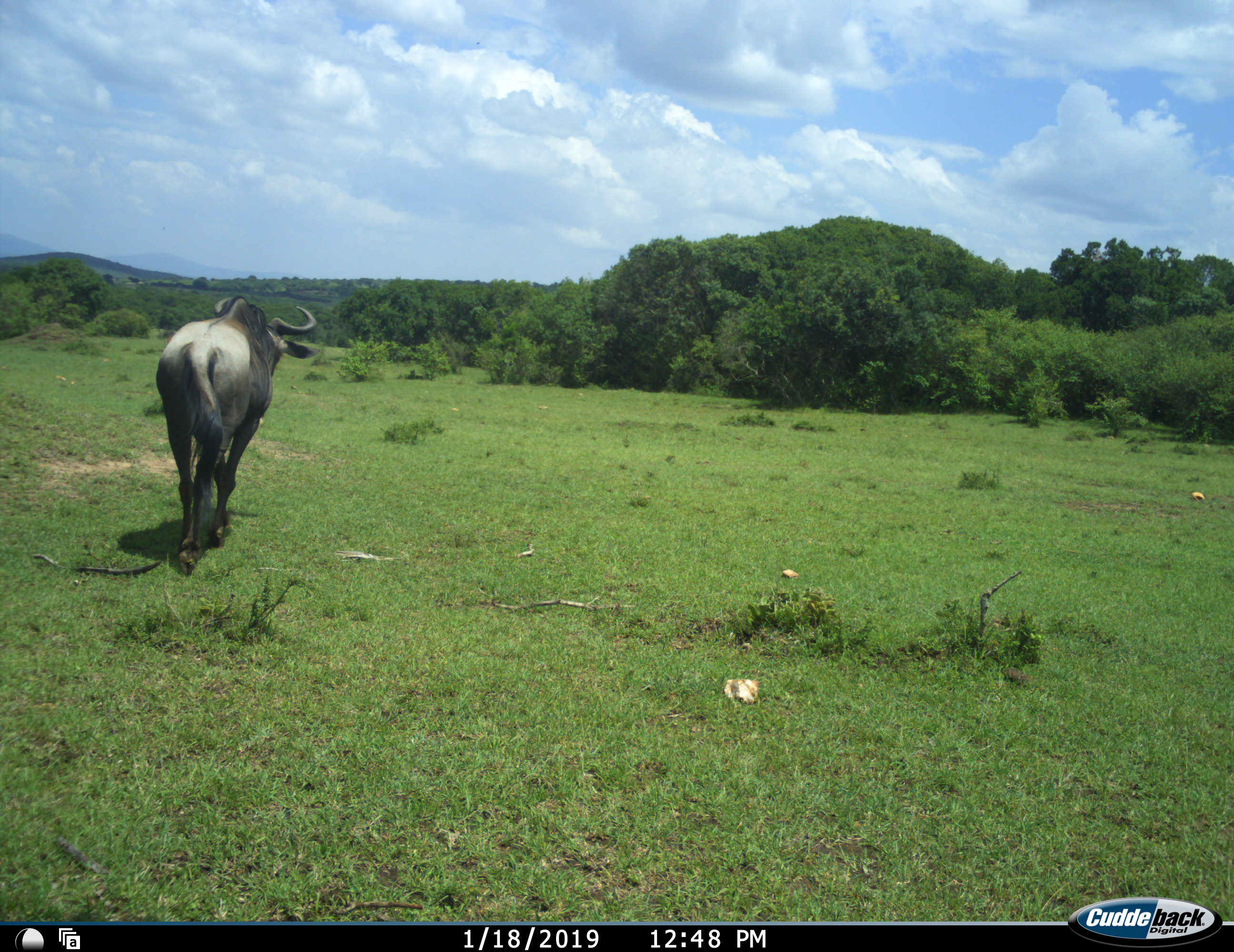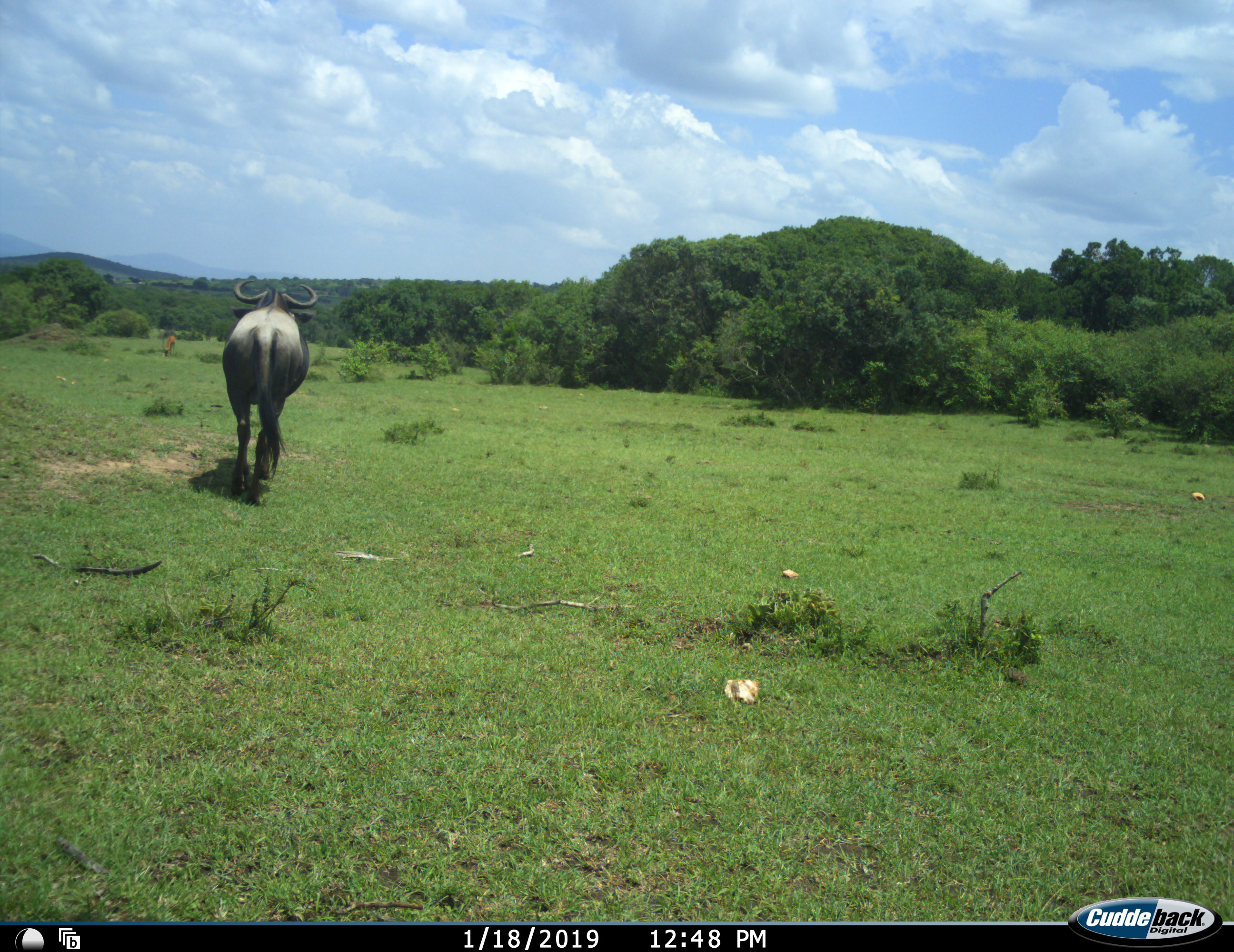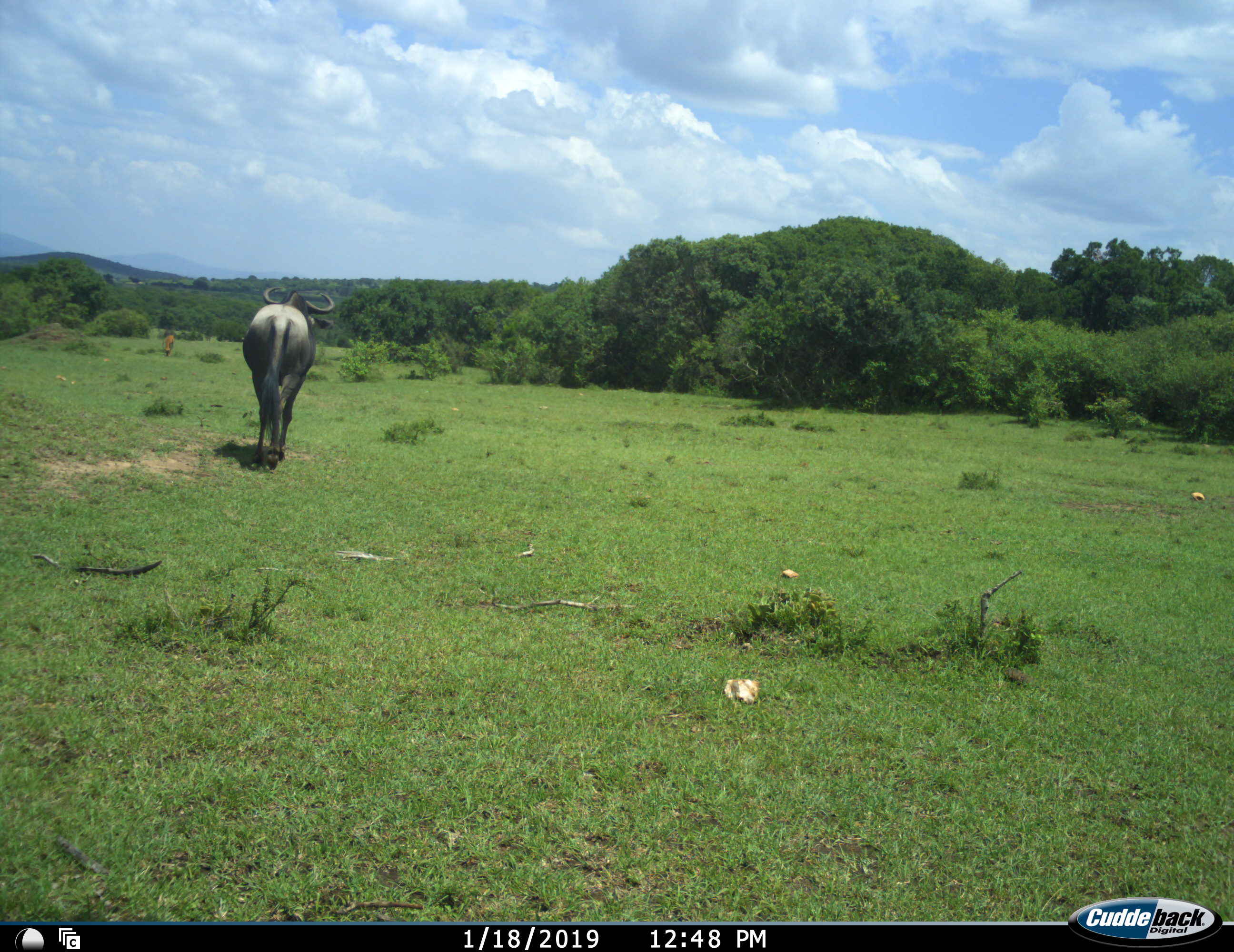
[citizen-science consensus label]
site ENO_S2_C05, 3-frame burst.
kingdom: Animalia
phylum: Chordata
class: Mammalia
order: Artiodactyla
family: Bovidae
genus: Connochaetes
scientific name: Connochaetes taurinus taurinus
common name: blue wildebeest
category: wildebeestblue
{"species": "wildebeestblue (blue wildebeest) (Connochaetes taurinus taurinus)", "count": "1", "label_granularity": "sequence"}